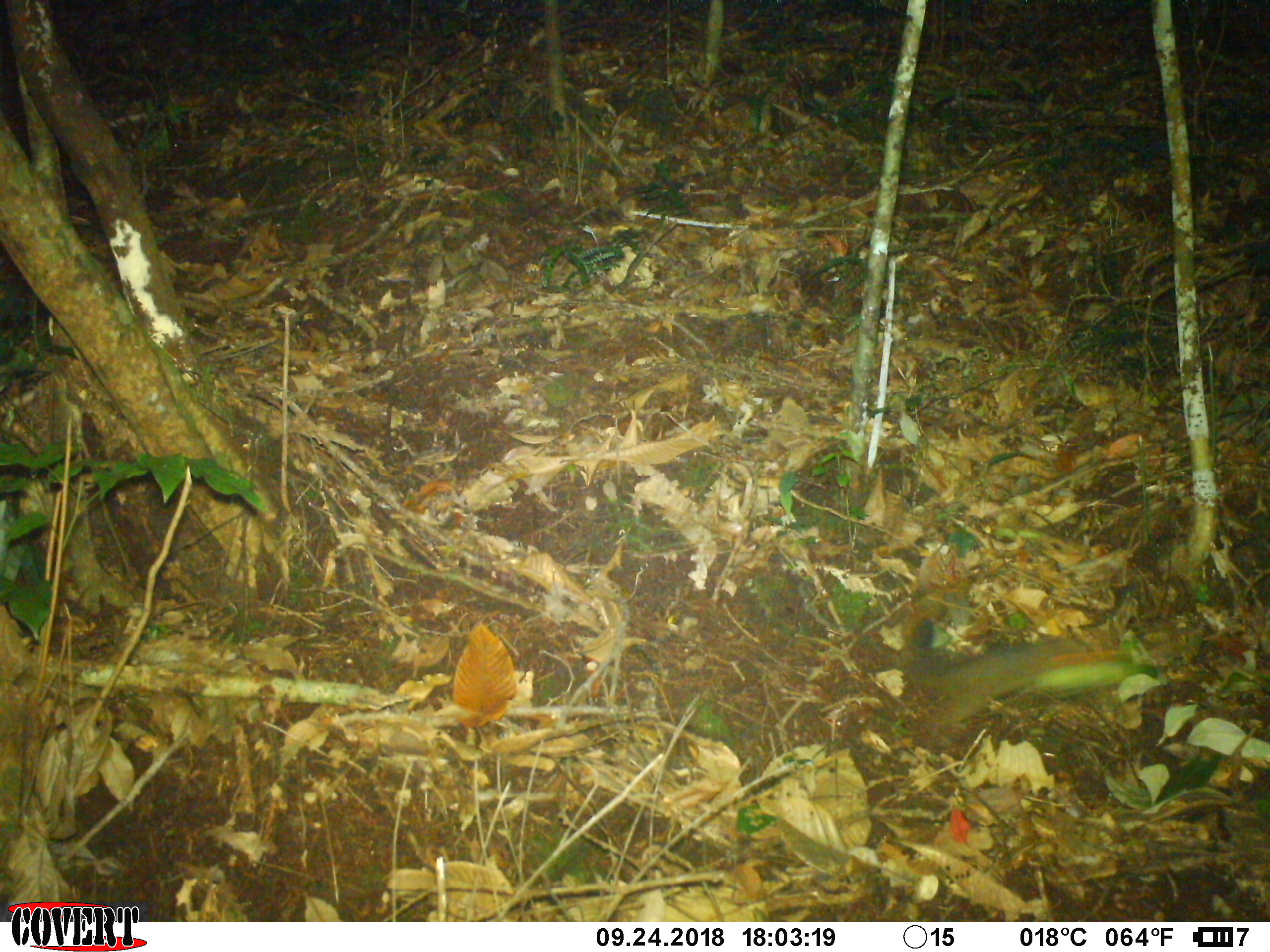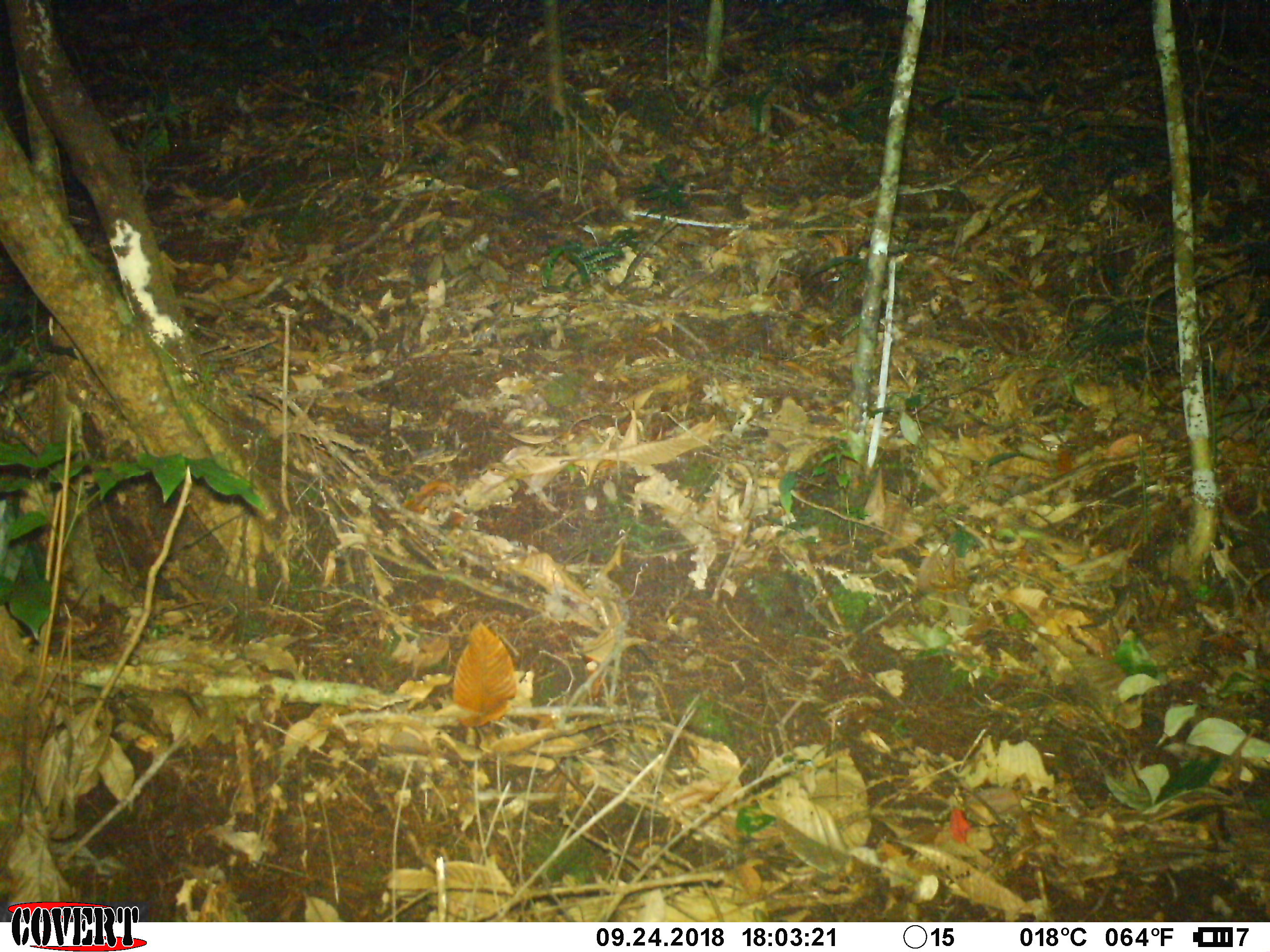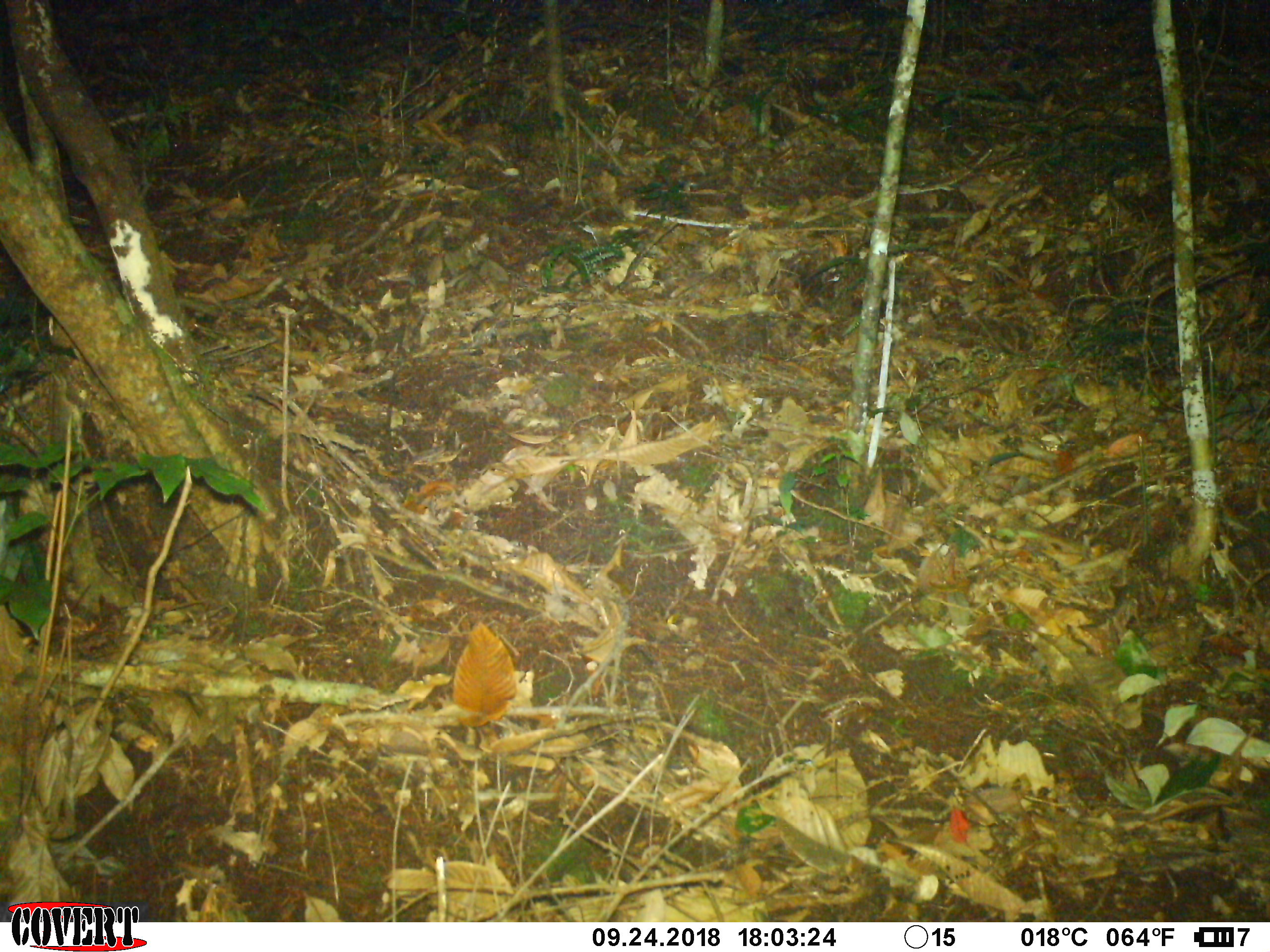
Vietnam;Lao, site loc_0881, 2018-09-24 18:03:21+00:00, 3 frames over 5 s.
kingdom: Animalia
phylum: Chordata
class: Mammalia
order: Rodentia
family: Sciuridae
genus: Dremomys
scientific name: Dremomys rufigenis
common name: red-cheeked squirrel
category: red cheeked squirrel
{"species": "red cheeked squirrel (red-cheeked squirrel) (Dremomys rufigenis)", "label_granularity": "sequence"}